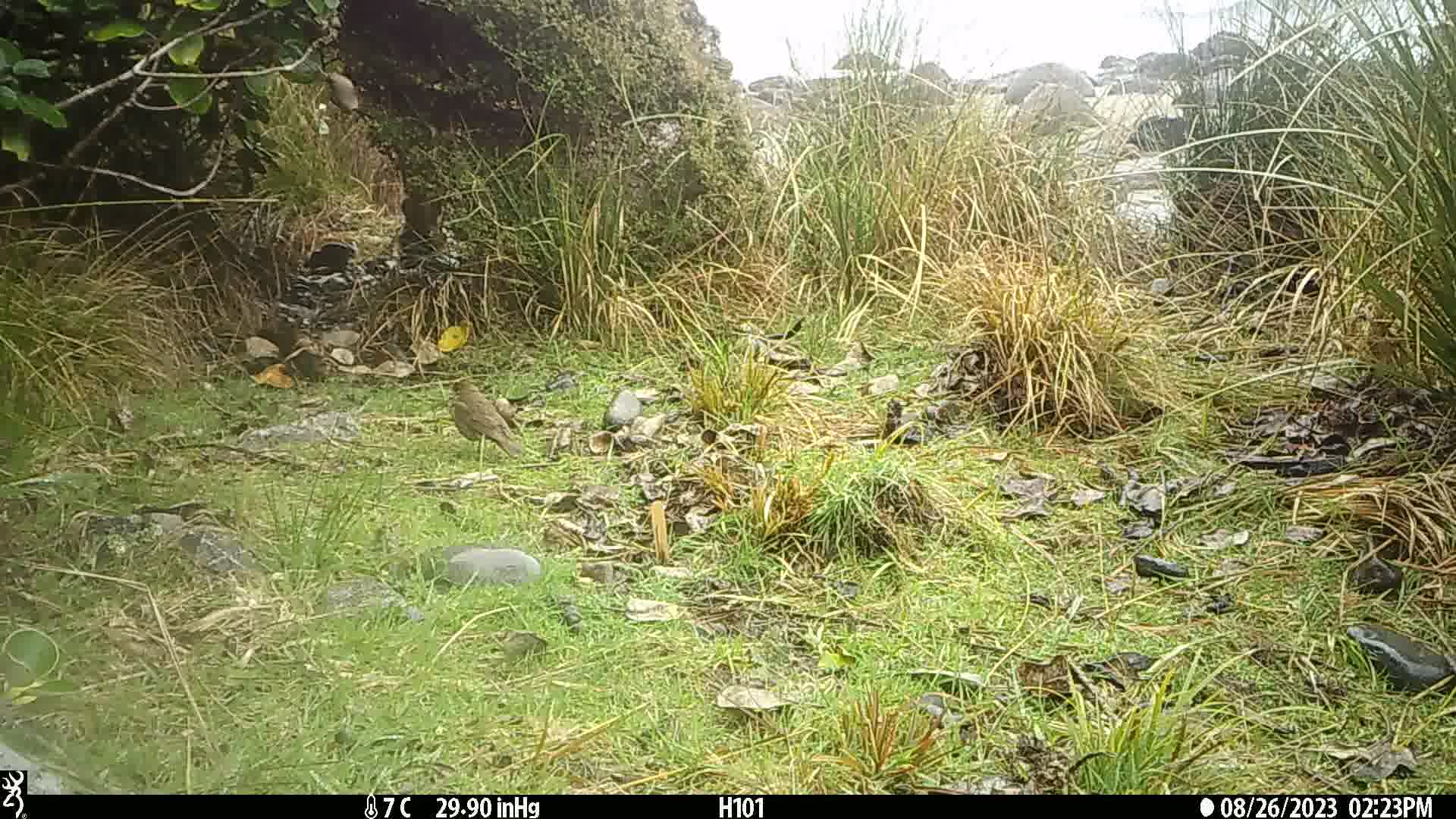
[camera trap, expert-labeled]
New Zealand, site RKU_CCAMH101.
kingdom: Animalia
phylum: Chordata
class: Aves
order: Passeriformes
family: Turdidae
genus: Turdus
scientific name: Turdus philomelos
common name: song thrush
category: thrush